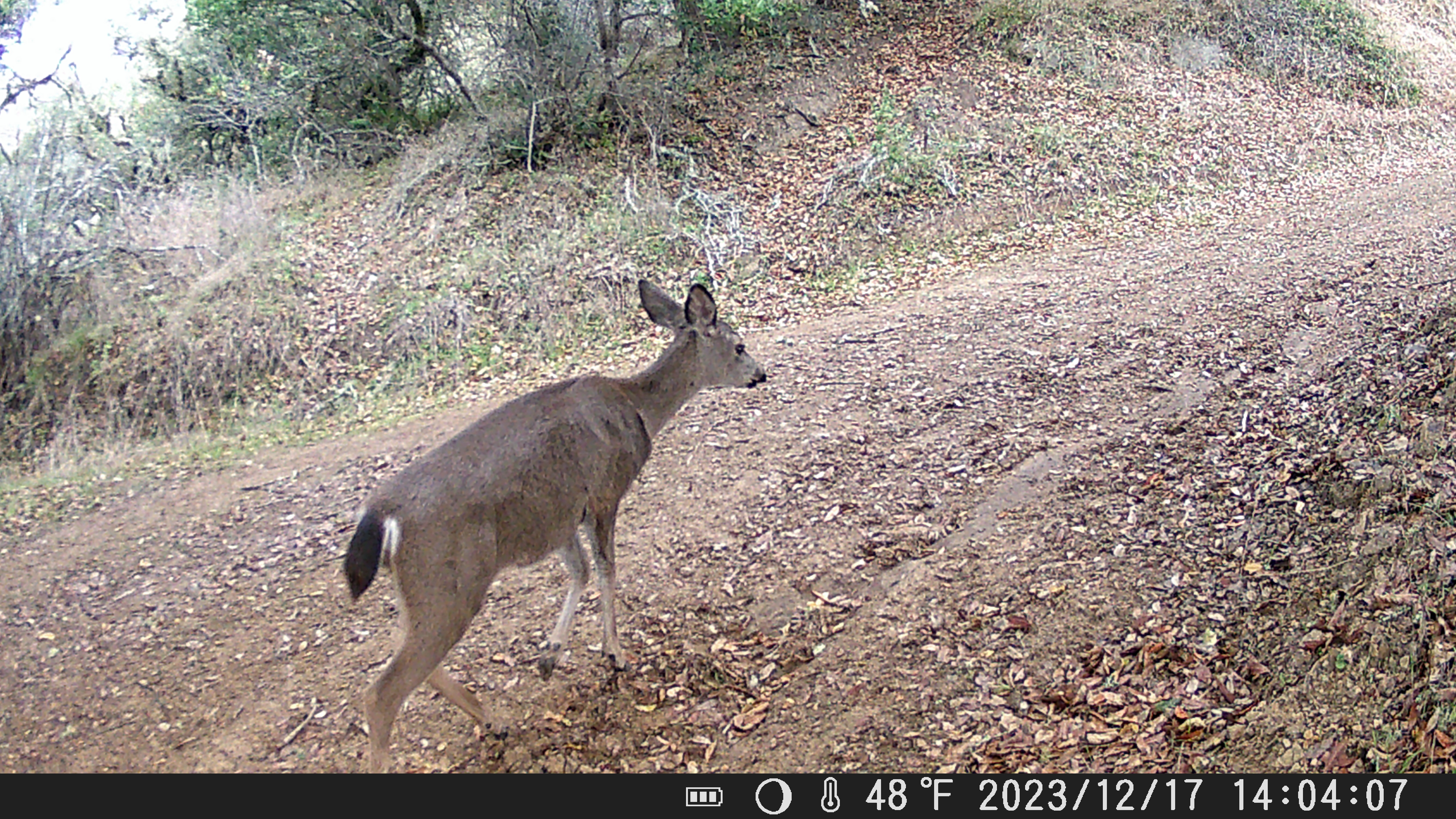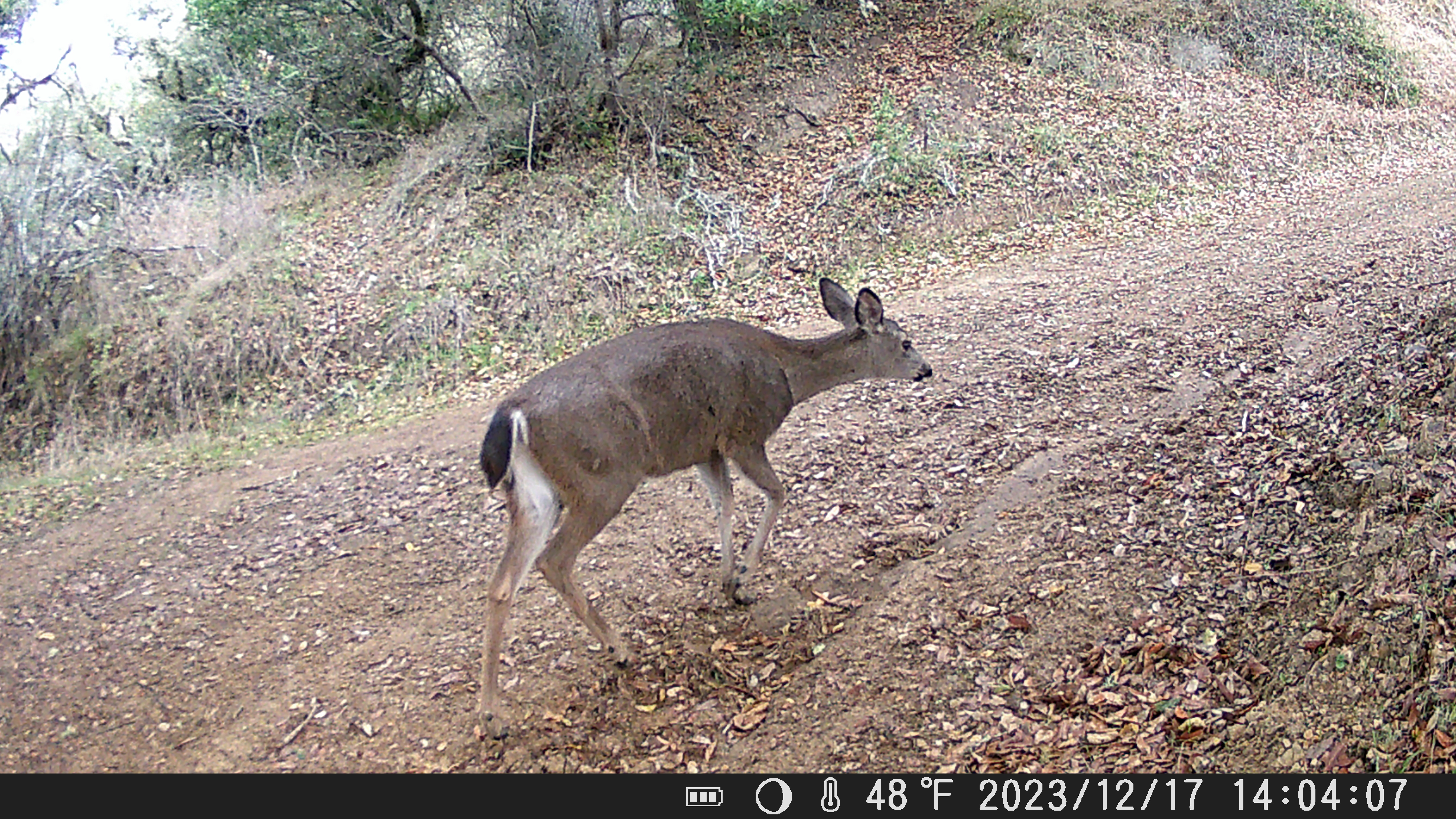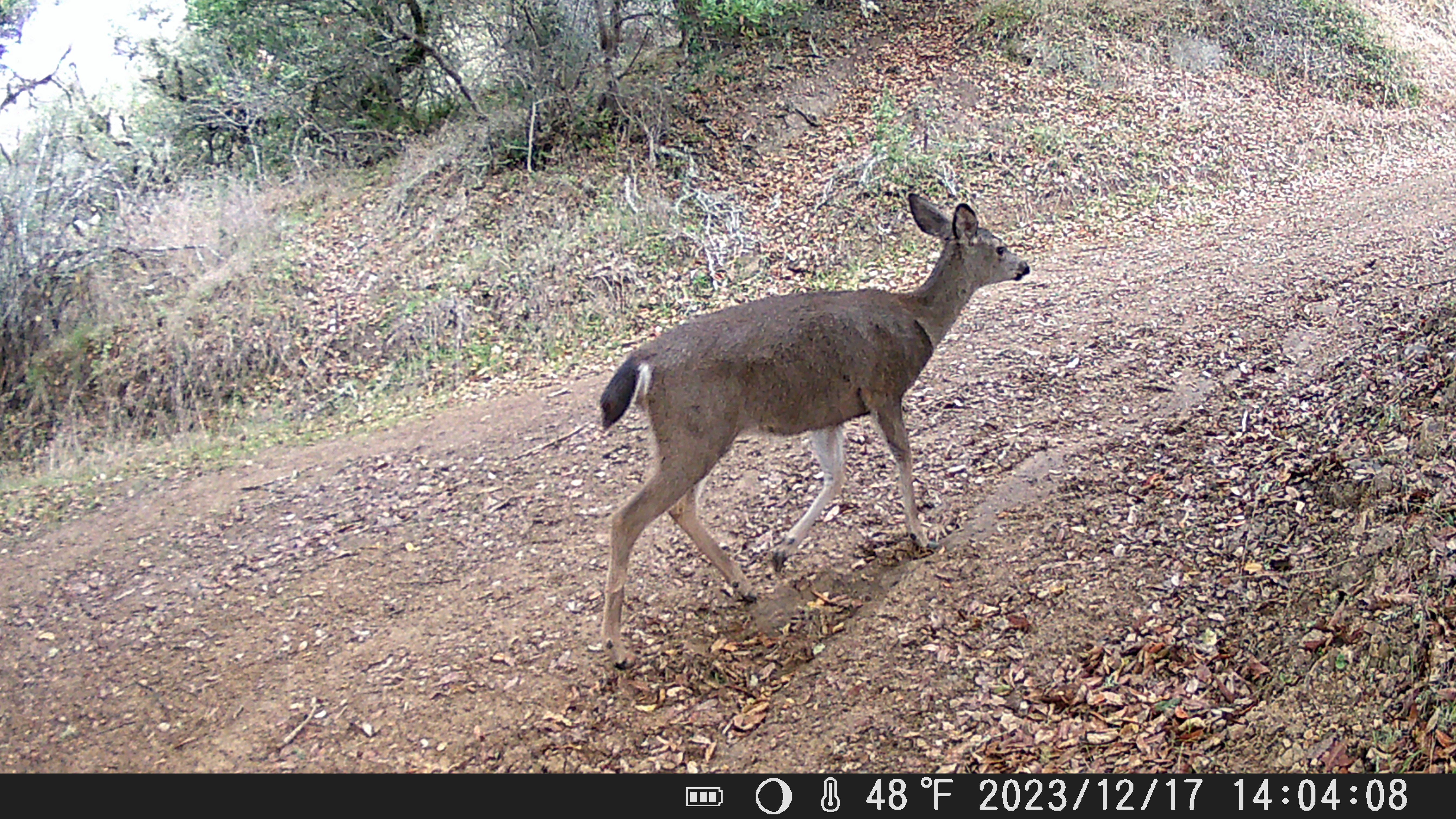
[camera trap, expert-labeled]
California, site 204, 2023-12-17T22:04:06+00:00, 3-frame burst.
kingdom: Animalia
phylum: Chordata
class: Mammalia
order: Artiodactyla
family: Cervidae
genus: Odocoileus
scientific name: Odocoileus hemionus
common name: mule deer